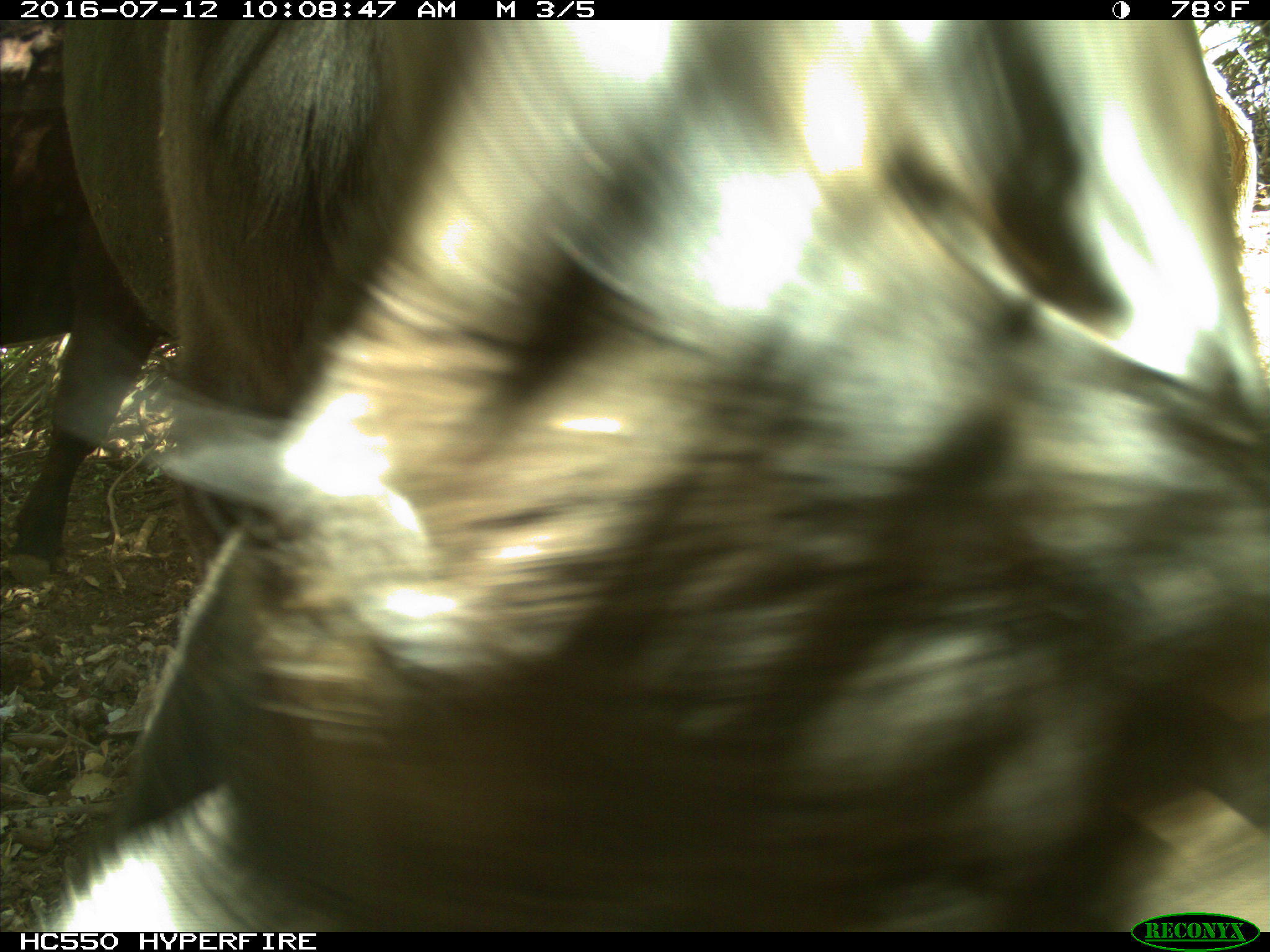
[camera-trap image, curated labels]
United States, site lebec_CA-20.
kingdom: Animalia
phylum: Chordata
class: Mammalia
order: Artiodactyla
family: Bovidae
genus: Bos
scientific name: Bos taurus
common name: domestic cow